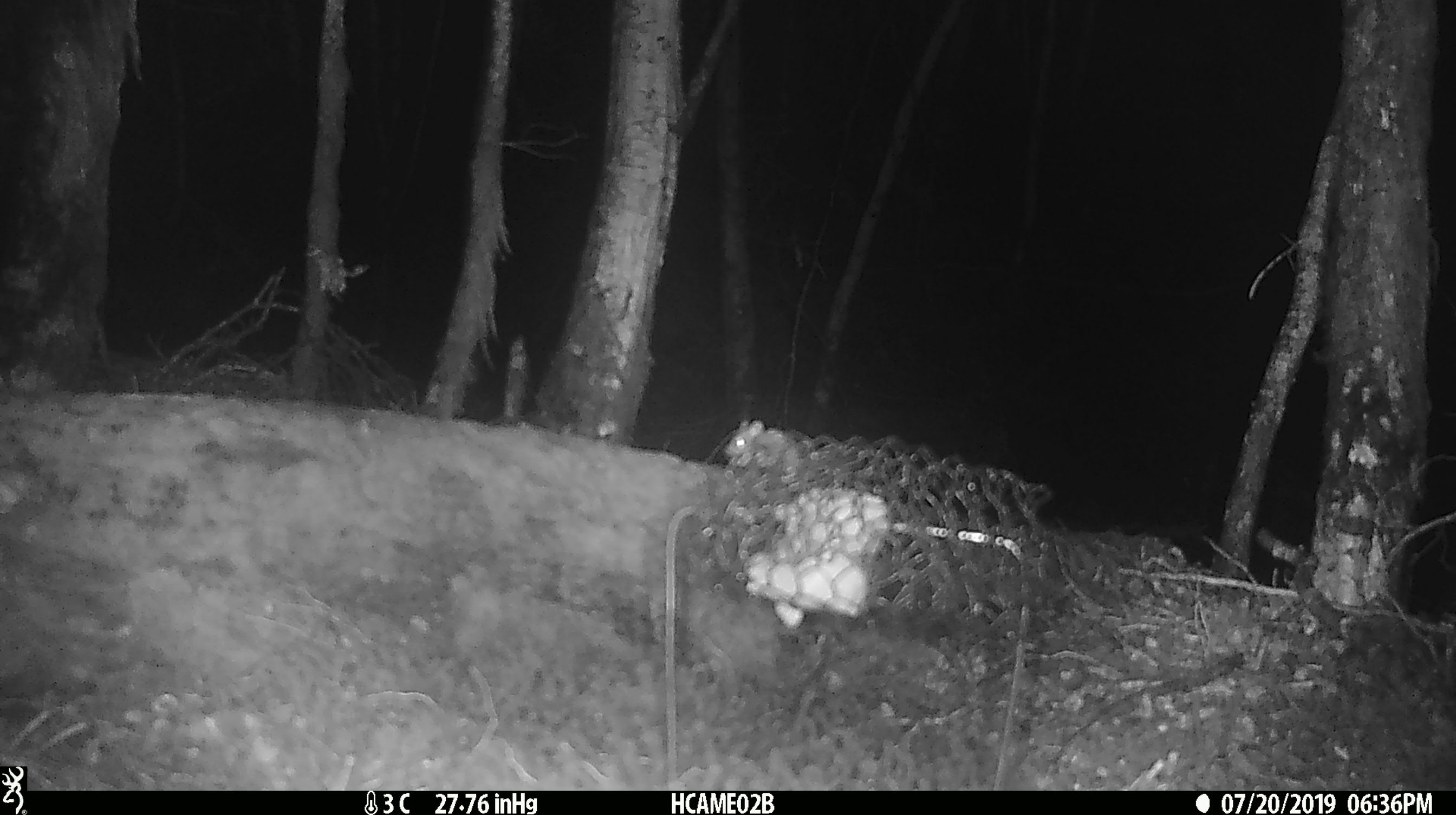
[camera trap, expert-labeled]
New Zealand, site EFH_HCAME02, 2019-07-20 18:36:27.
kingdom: Animalia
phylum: Chordata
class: Mammalia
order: Rodentia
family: Muridae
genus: Mus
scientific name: Mus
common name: mouse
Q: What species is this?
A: Mouse (Mus).